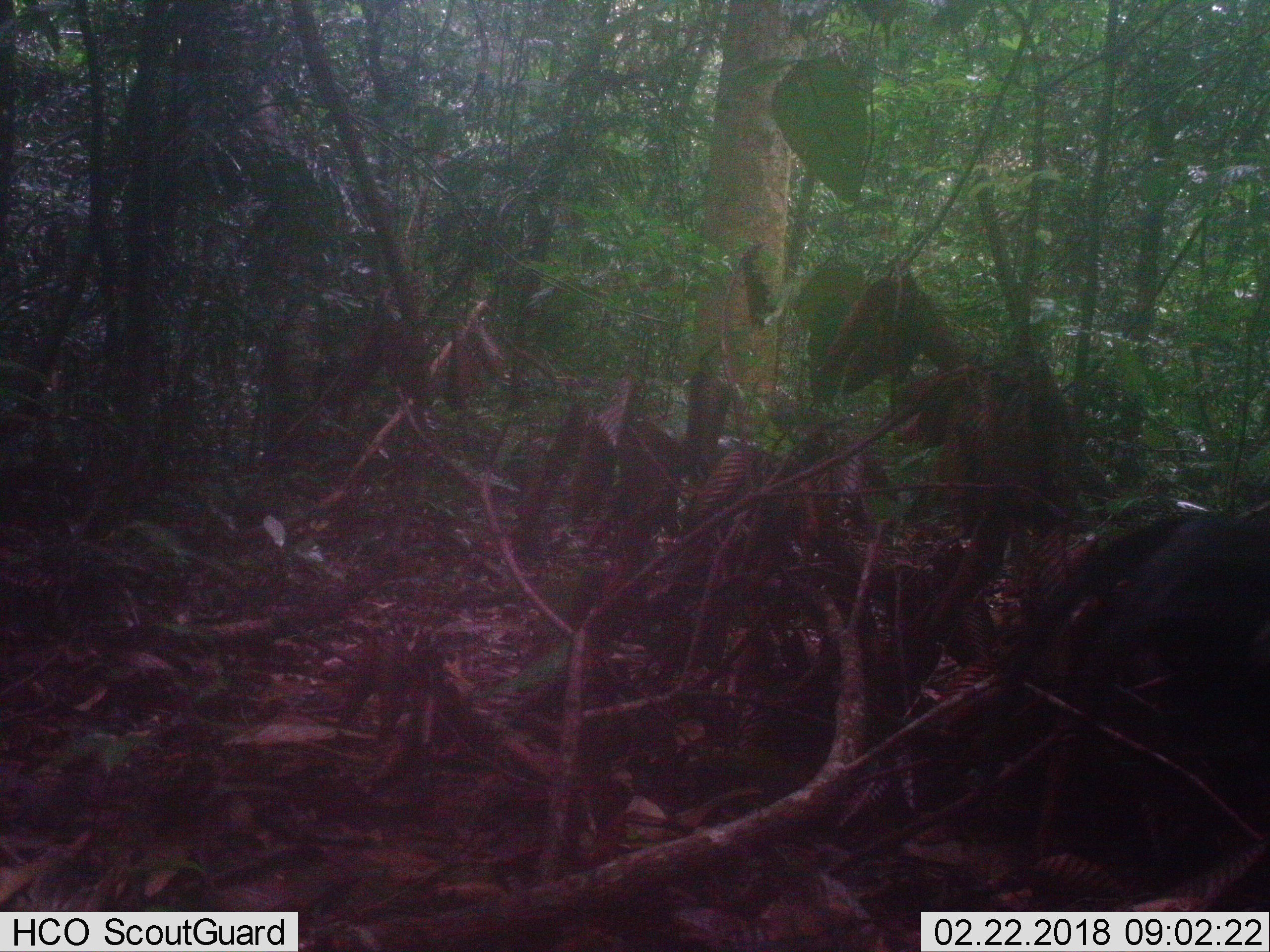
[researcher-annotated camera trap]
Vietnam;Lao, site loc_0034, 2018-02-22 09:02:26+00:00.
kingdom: Animalia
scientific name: Animalia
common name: animal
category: unidentified animal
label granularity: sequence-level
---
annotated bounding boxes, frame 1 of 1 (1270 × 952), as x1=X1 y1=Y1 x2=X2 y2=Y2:
unidentified animal: x1=993 y1=506 x2=1270 y2=849